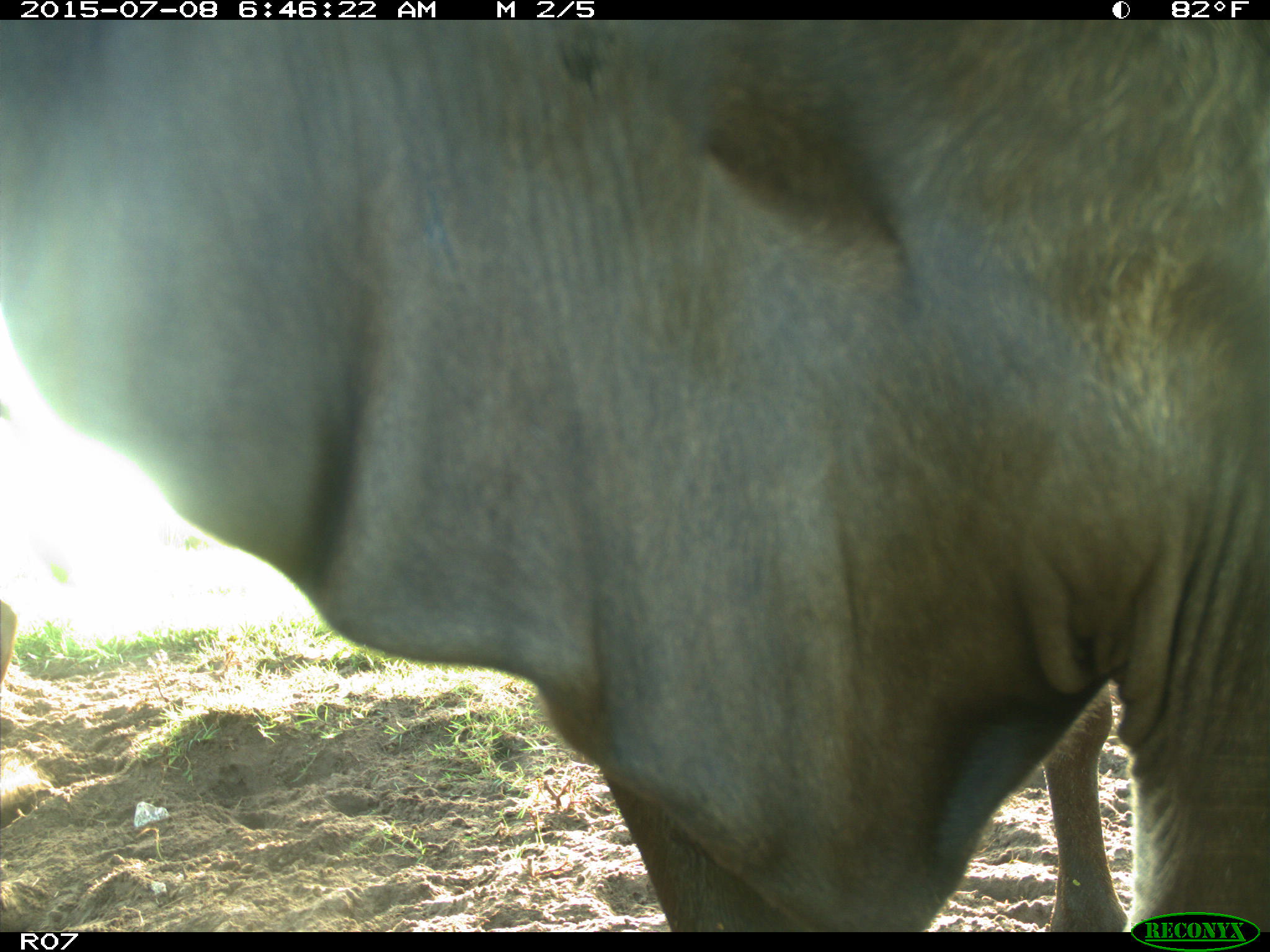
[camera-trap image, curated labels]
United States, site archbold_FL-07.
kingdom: Animalia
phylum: Chordata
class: Mammalia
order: Artiodactyla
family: Bovidae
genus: Bos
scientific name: Bos taurus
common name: domestic cow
Bos taurus (domestic cow).